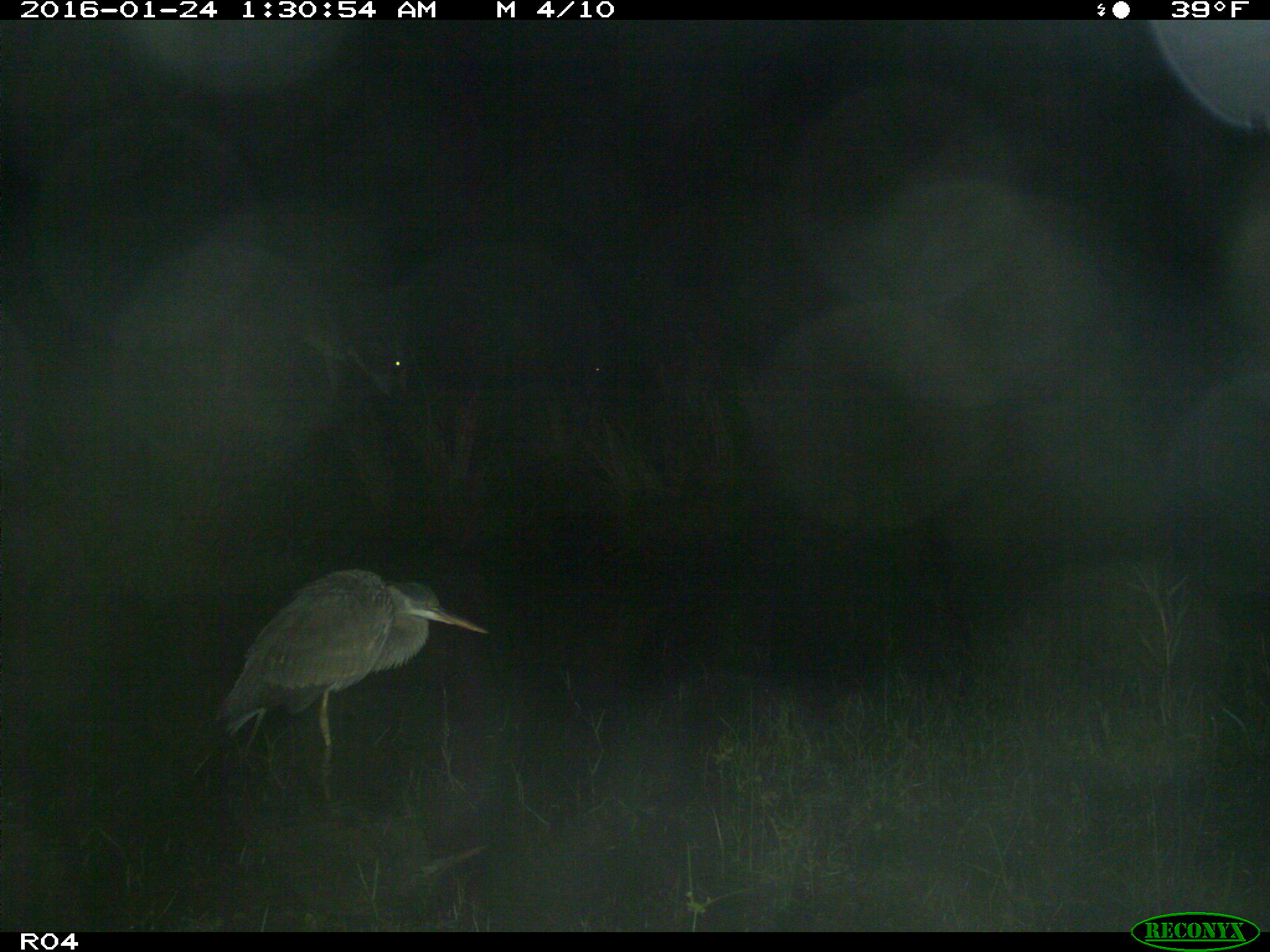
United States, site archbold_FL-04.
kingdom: Animalia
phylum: Chordata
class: Mammalia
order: Artiodactyla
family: Bovidae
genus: Bos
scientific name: Bos taurus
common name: domestic cow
Bos taurus (domestic cow).